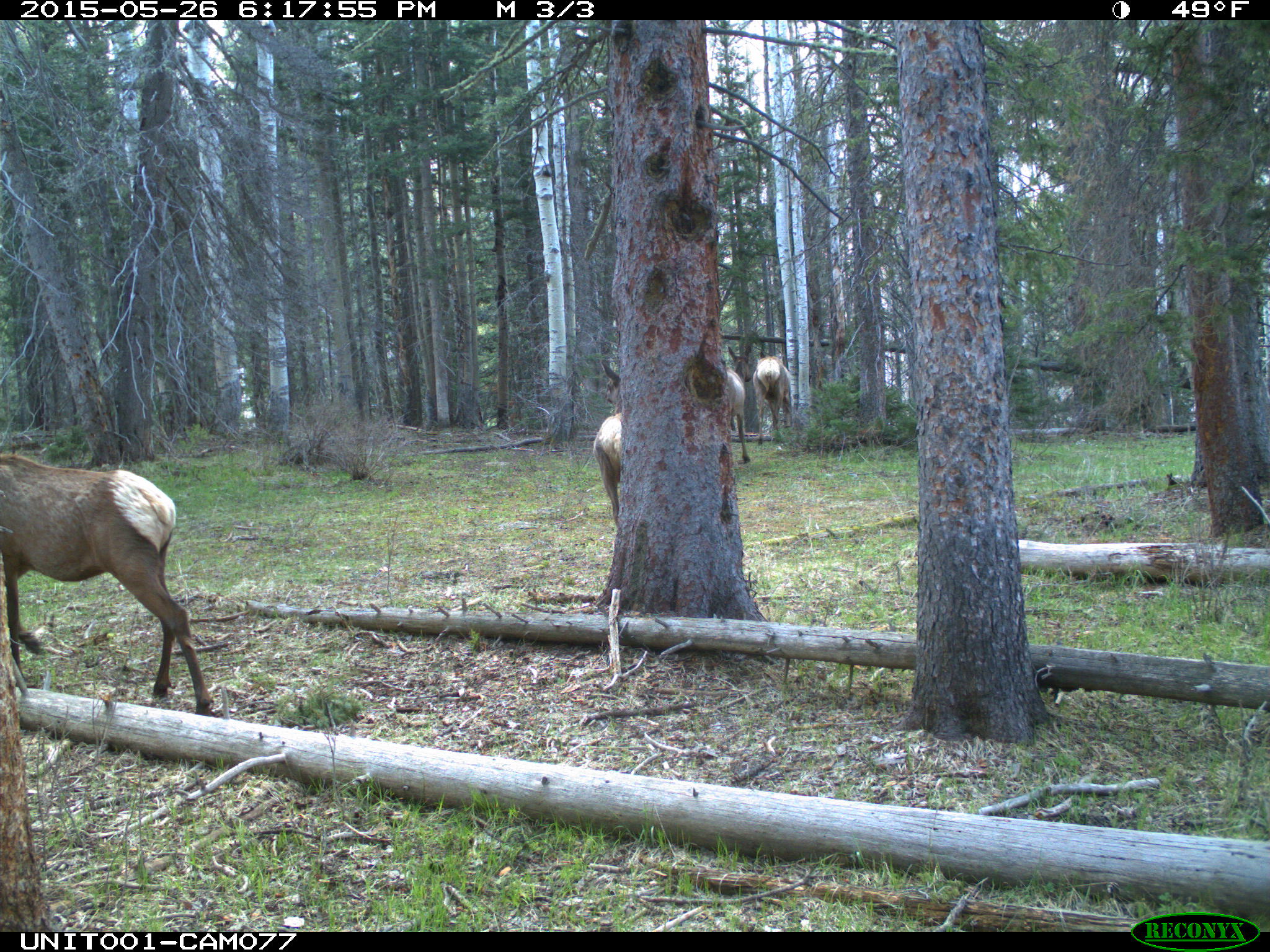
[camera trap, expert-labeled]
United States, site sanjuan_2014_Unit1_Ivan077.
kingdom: Animalia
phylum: Chordata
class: Mammalia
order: Artiodactyla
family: Cervidae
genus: Cervus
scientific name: Cervus elaphus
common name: red deer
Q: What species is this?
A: Cervus elaphus (red deer).